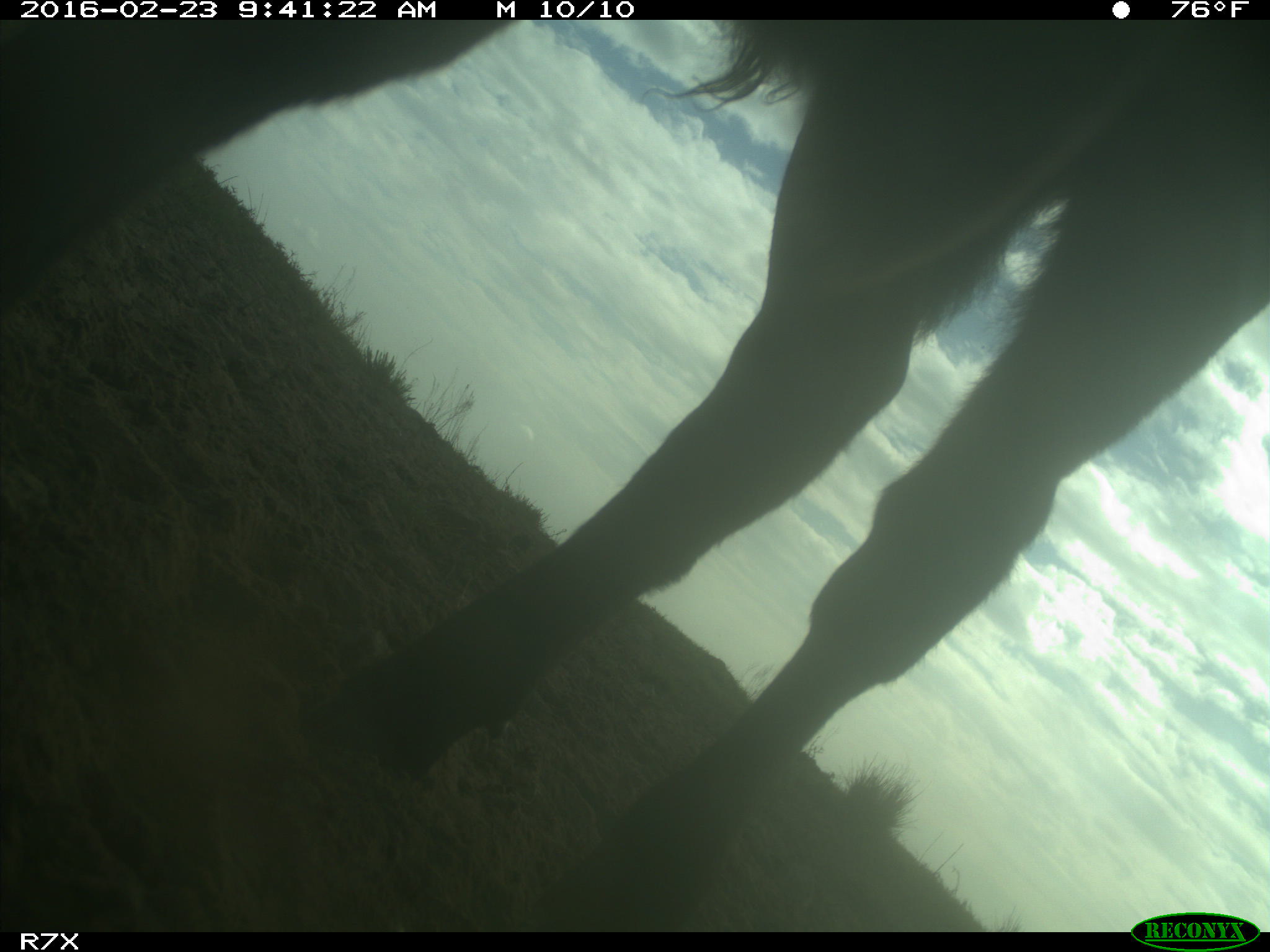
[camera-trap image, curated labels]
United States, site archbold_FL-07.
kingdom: Animalia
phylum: Chordata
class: Mammalia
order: Artiodactyla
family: Bovidae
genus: Bos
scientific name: Bos taurus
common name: domestic cow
Bos taurus (domestic cow).